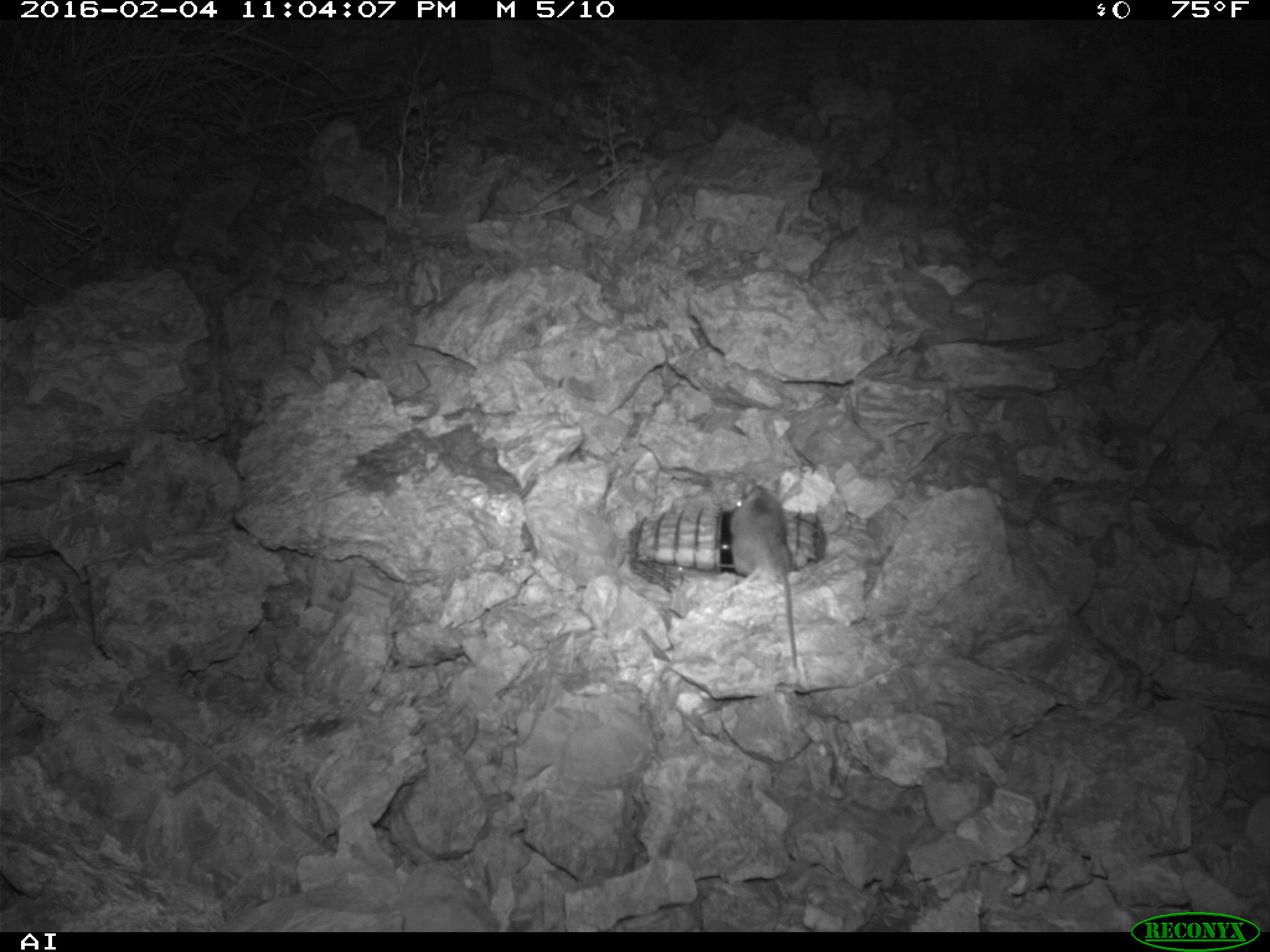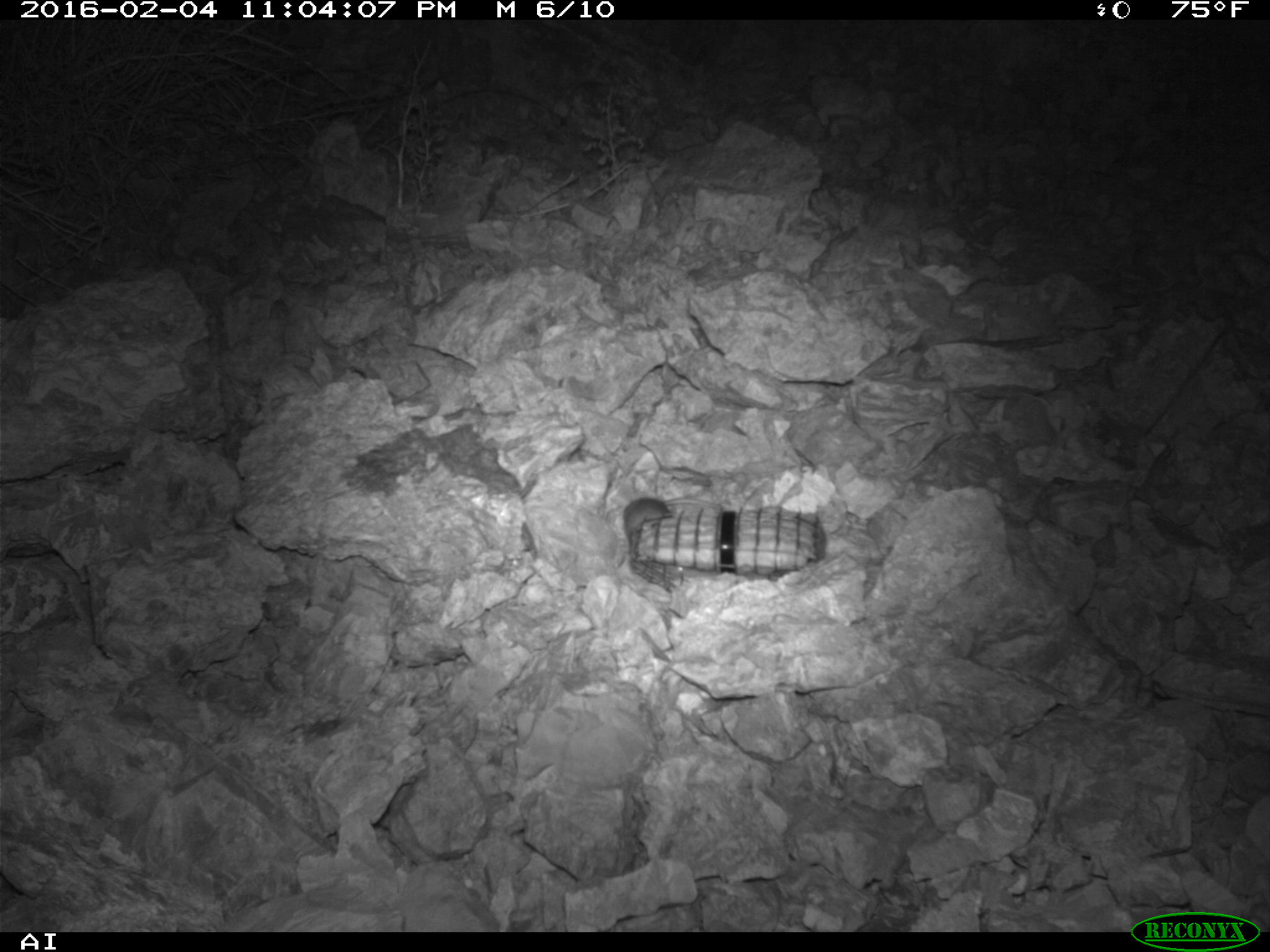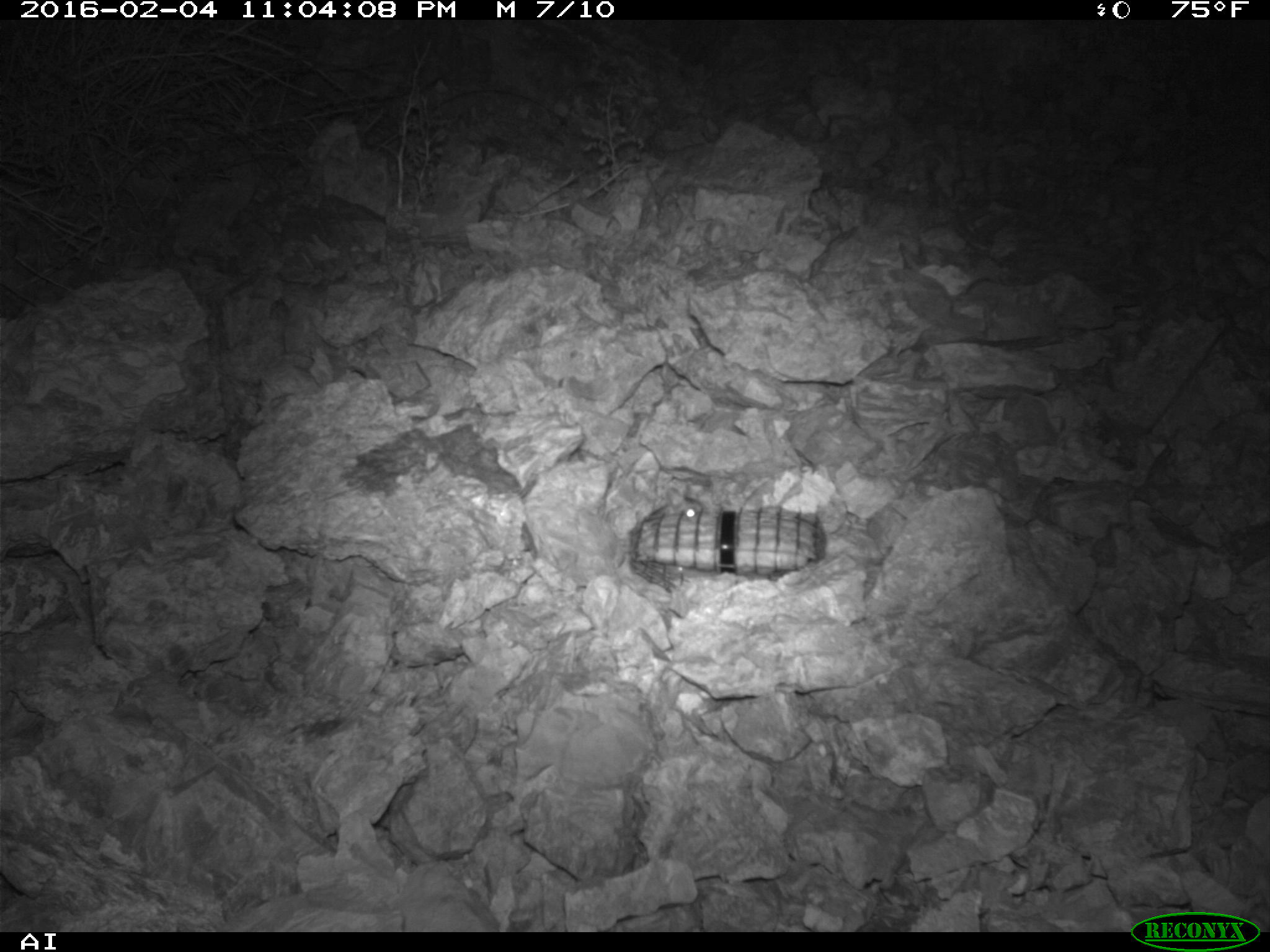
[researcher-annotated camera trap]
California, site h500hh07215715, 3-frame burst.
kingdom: Animalia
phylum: Chordata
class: Mammalia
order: Rodentia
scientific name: Rodentia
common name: rodent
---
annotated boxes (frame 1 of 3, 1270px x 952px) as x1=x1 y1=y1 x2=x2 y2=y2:
rodent: x1=729 y1=485 x2=799 y2=670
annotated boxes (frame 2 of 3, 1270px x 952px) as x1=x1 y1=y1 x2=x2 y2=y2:
rodent: x1=621 y1=498 x2=729 y2=551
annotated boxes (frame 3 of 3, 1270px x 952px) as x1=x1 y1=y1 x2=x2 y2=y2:
rodent: x1=644 y1=483 x2=703 y2=522